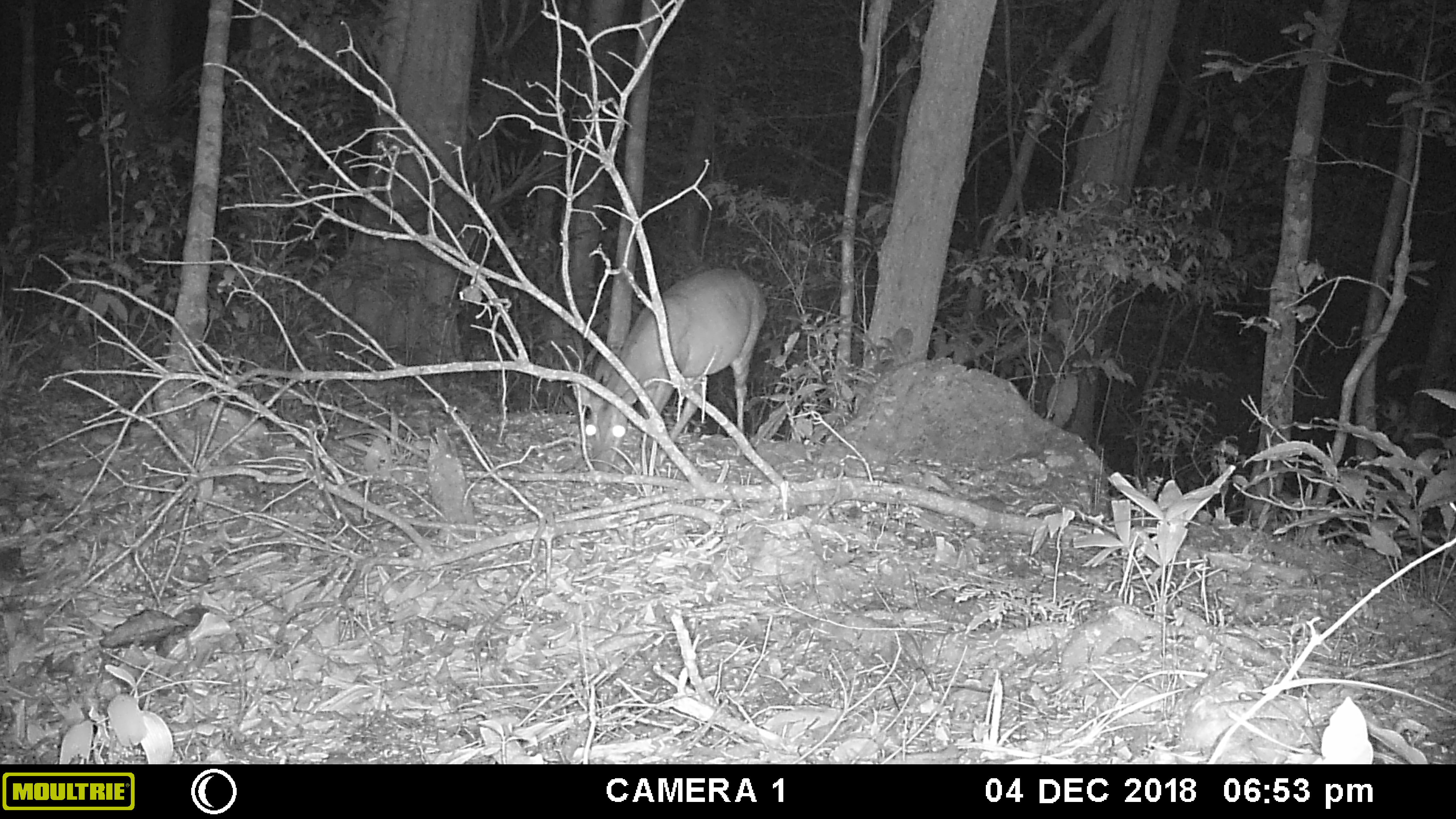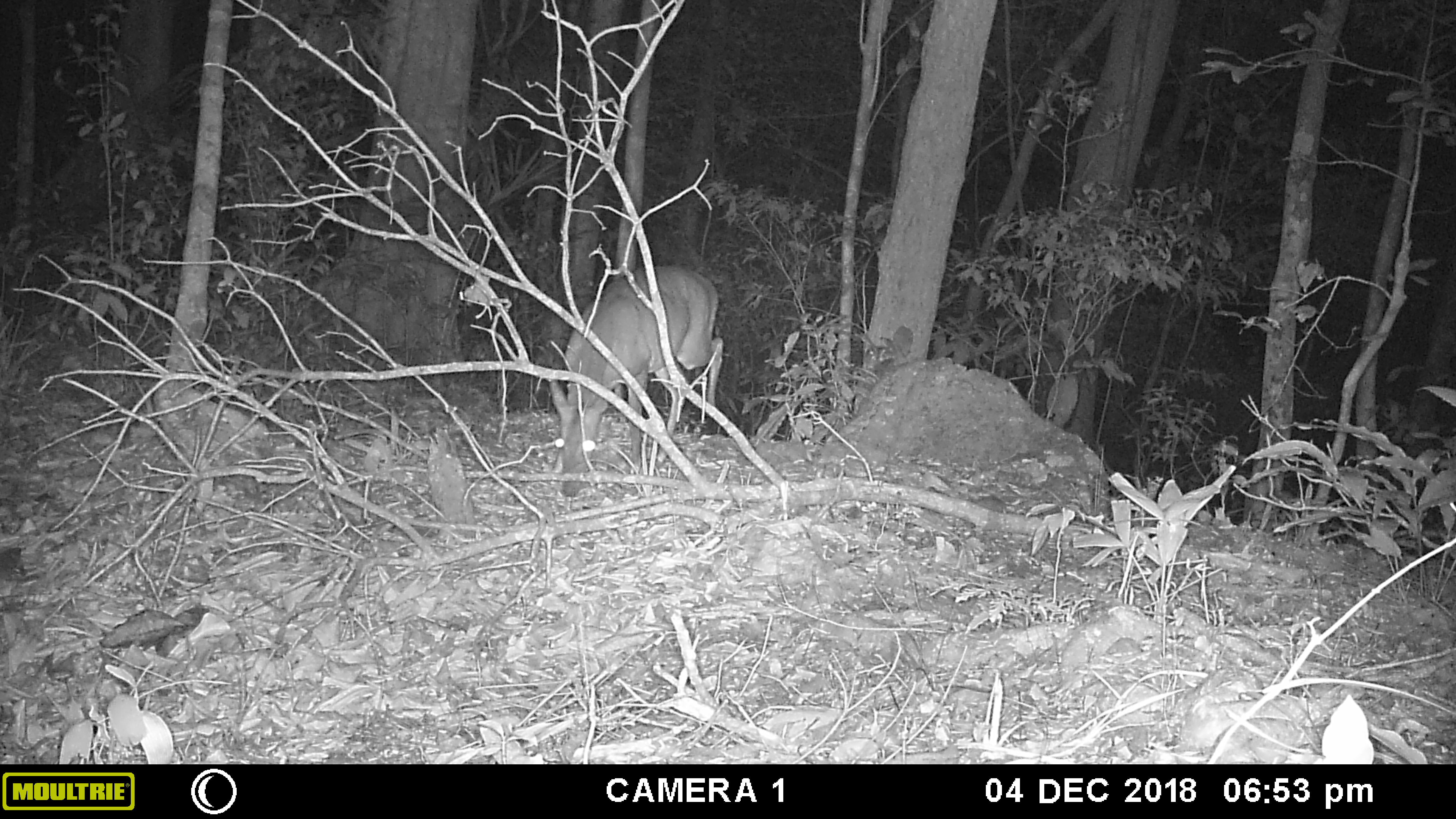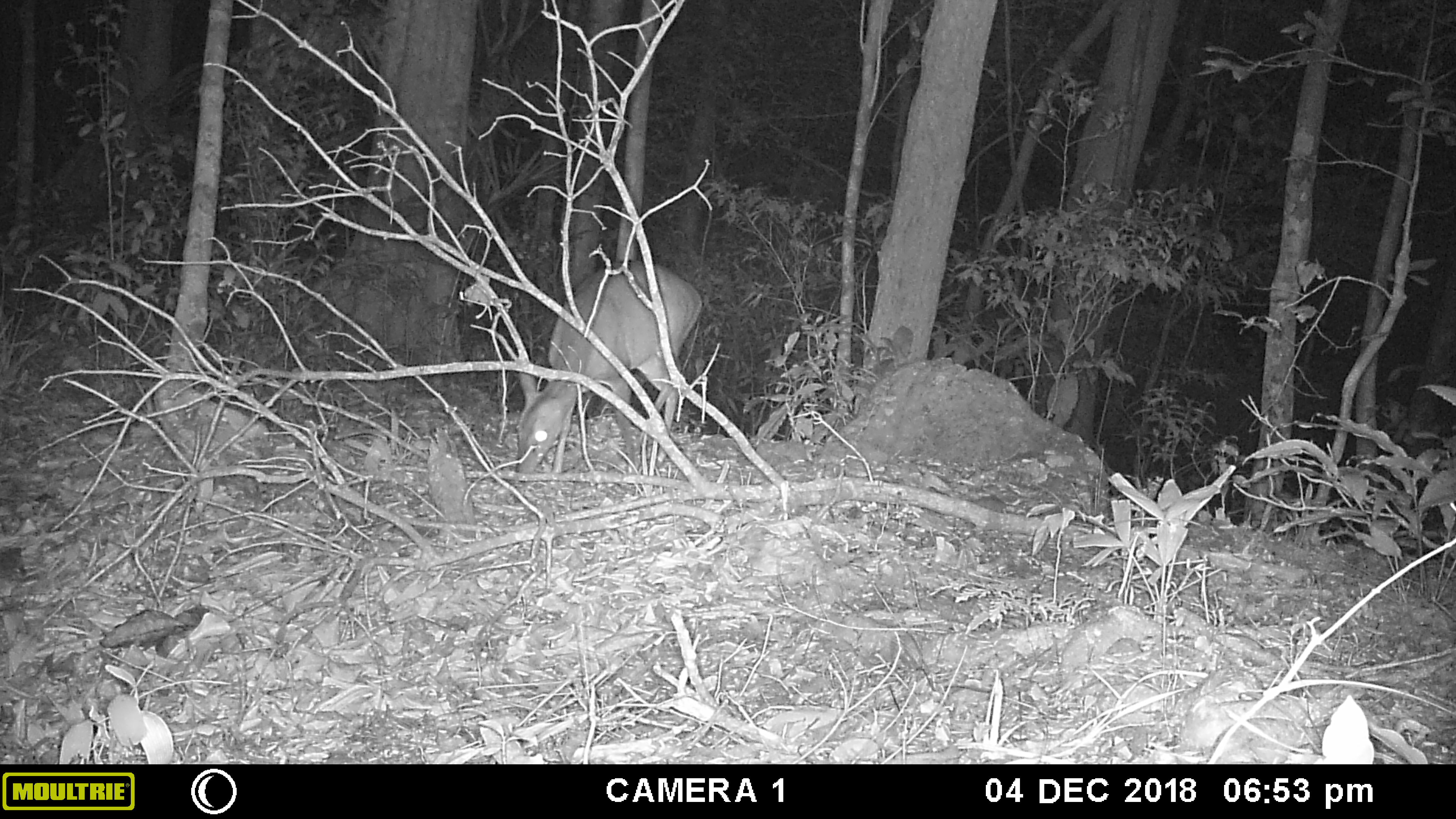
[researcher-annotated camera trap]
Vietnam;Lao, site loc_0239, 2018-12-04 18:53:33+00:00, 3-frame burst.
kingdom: Animalia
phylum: Chordata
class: Mammalia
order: Artiodactyla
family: Cervidae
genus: Muntiacus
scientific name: Muntiacus vuquangensis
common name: large-antlered muntjac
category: large antlered muntjac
Large antlered muntjac (large-antlered muntjac) (Muntiacus vuquangensis). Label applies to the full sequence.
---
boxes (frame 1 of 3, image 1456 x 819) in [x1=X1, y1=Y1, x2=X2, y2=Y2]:
large antlered muntjac: [x1=567, y1=263, x2=769, y2=478]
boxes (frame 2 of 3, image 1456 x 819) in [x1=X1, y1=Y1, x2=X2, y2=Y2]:
large antlered muntjac: [x1=547, y1=260, x2=725, y2=499]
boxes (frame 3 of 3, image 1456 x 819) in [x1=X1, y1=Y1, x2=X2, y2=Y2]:
large antlered muntjac: [x1=511, y1=257, x2=703, y2=484]